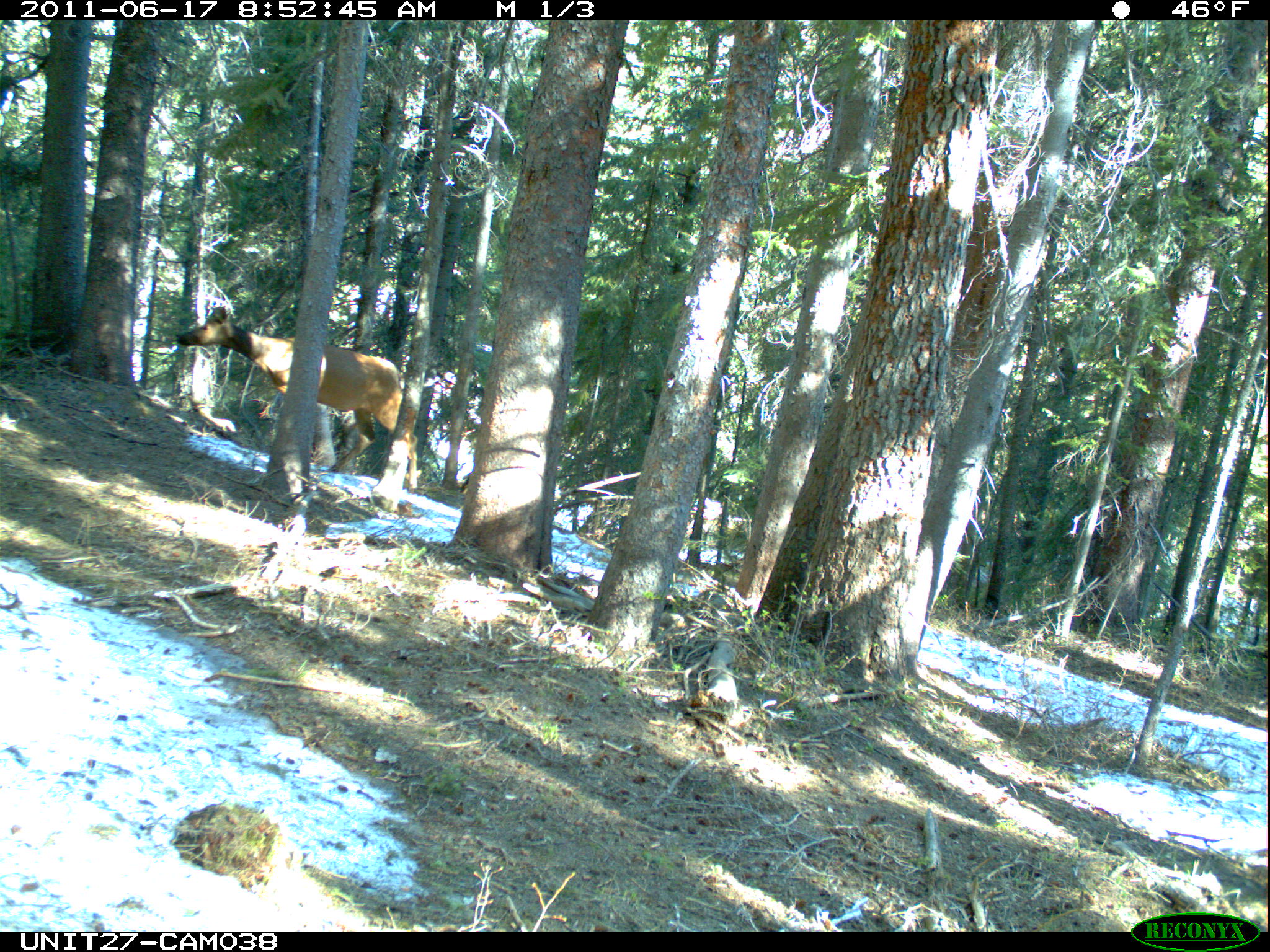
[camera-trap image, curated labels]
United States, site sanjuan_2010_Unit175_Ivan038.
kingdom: Animalia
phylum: Chordata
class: Mammalia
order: Artiodactyla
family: Cervidae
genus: Cervus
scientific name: Cervus elaphus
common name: red deer